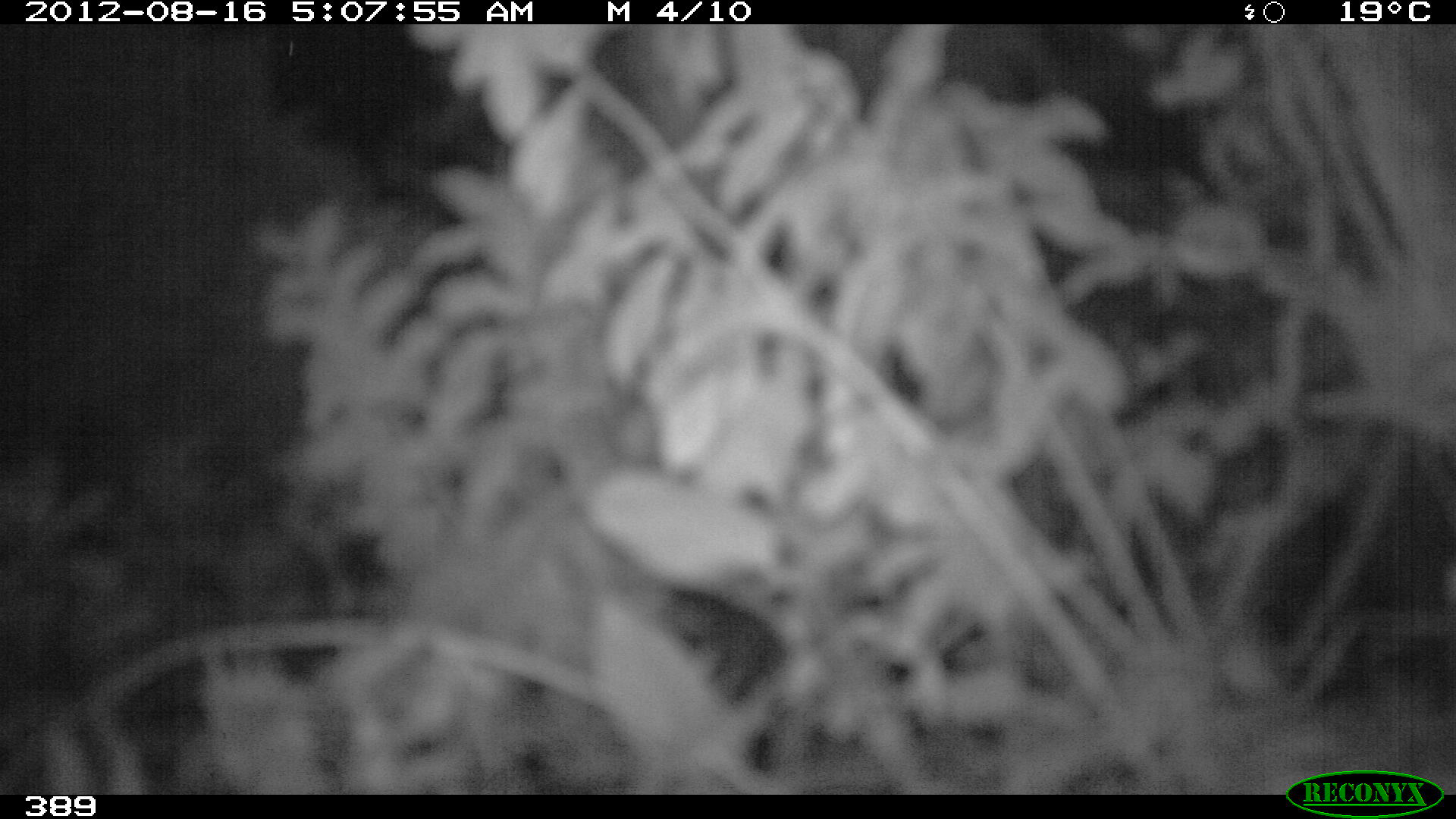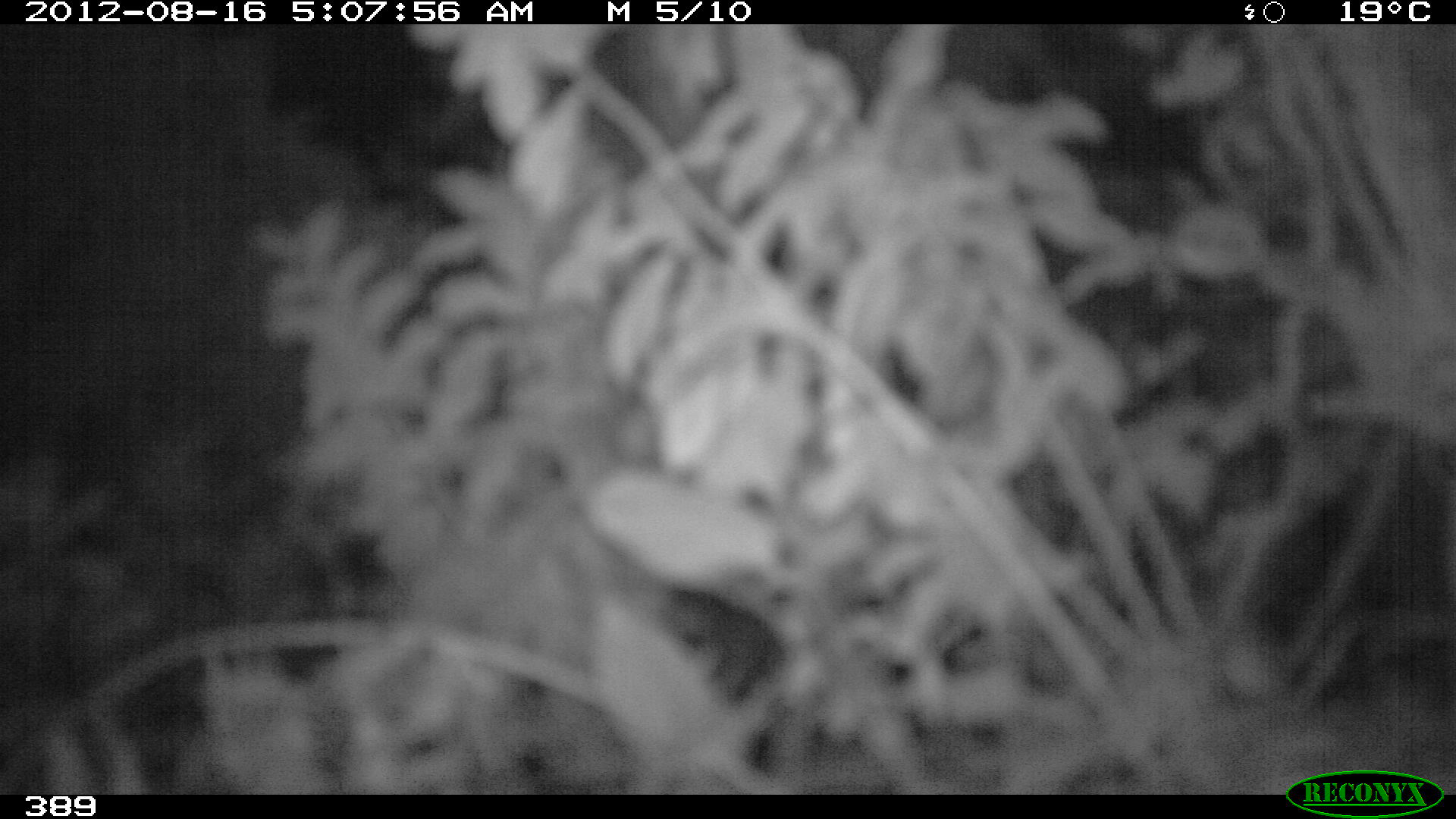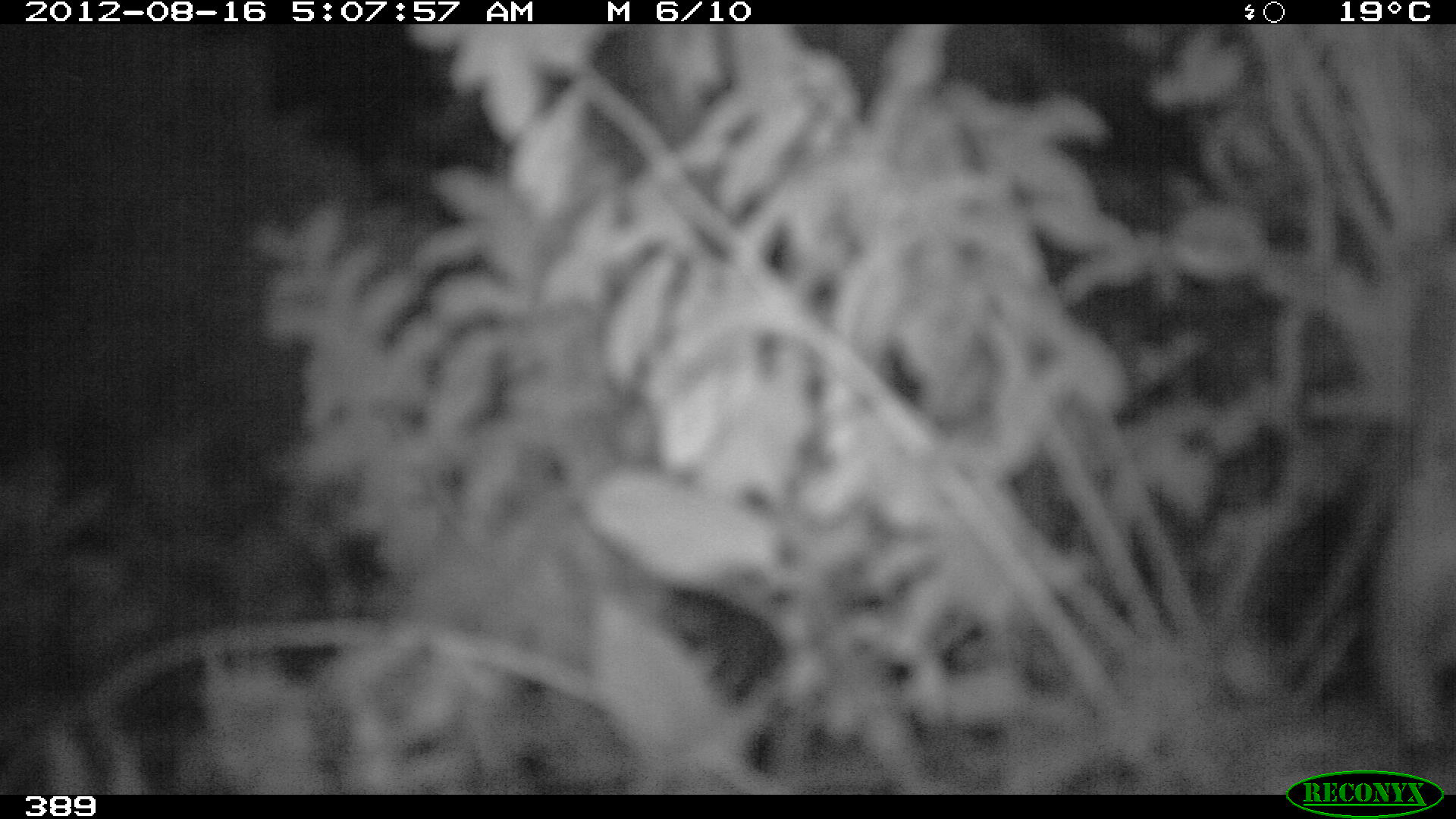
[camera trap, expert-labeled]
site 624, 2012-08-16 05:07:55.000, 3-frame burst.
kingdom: Animalia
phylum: Chordata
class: Mammalia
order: Perissodactyla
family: Tapiridae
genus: Tapirus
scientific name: Tapirus terrestris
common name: south american tapir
Tapirus terrestris (south american tapir).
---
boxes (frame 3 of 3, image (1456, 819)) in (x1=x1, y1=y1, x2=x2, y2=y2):
tapirus terrestris: (x1=1374, y1=248, x2=1452, y2=751)